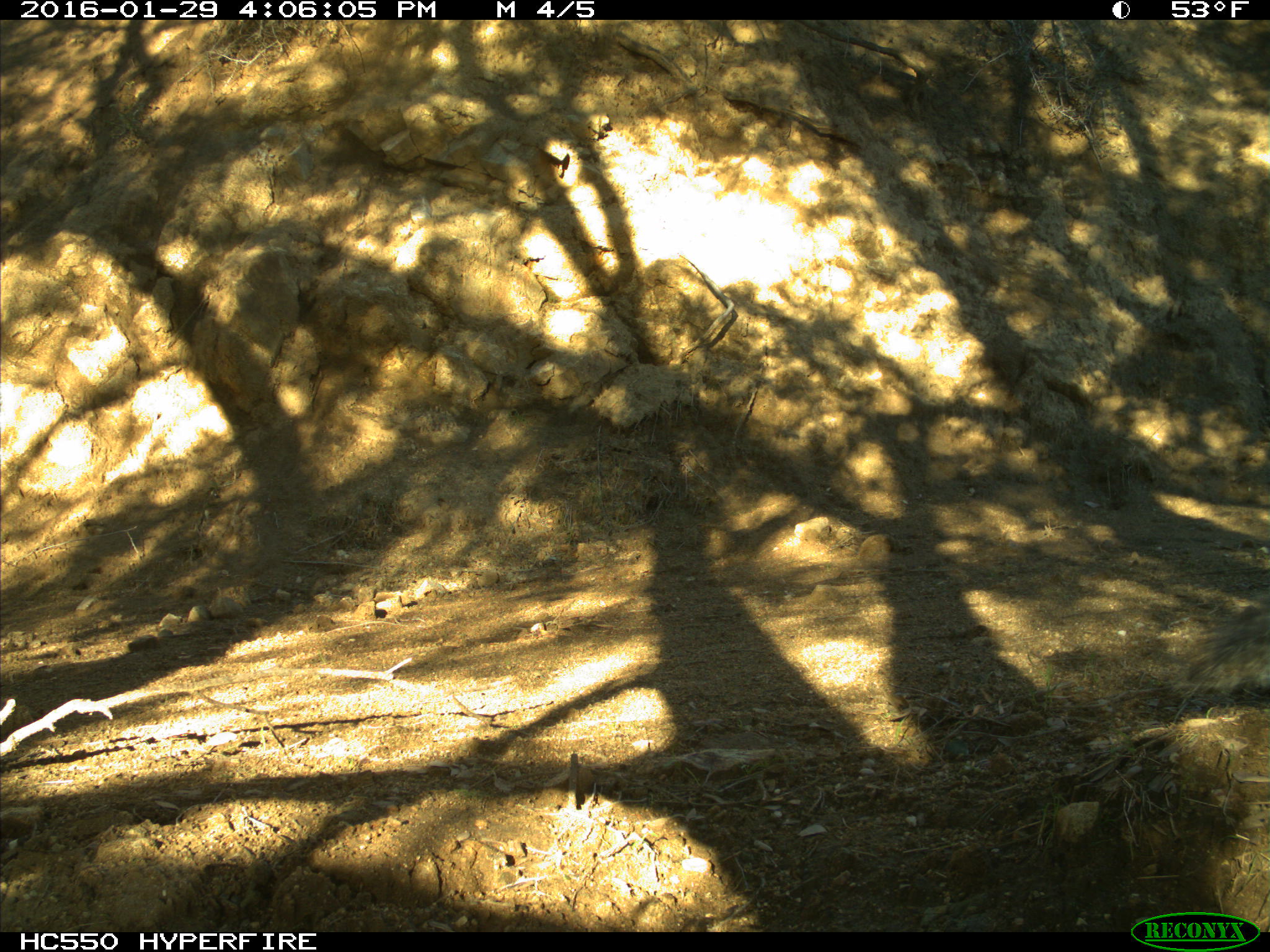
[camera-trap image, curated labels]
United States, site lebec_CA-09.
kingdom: Animalia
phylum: Chordata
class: Mammalia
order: Rodentia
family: Sciuridae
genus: Sciurus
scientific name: Sciurus carolinensis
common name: eastern gray squirrel